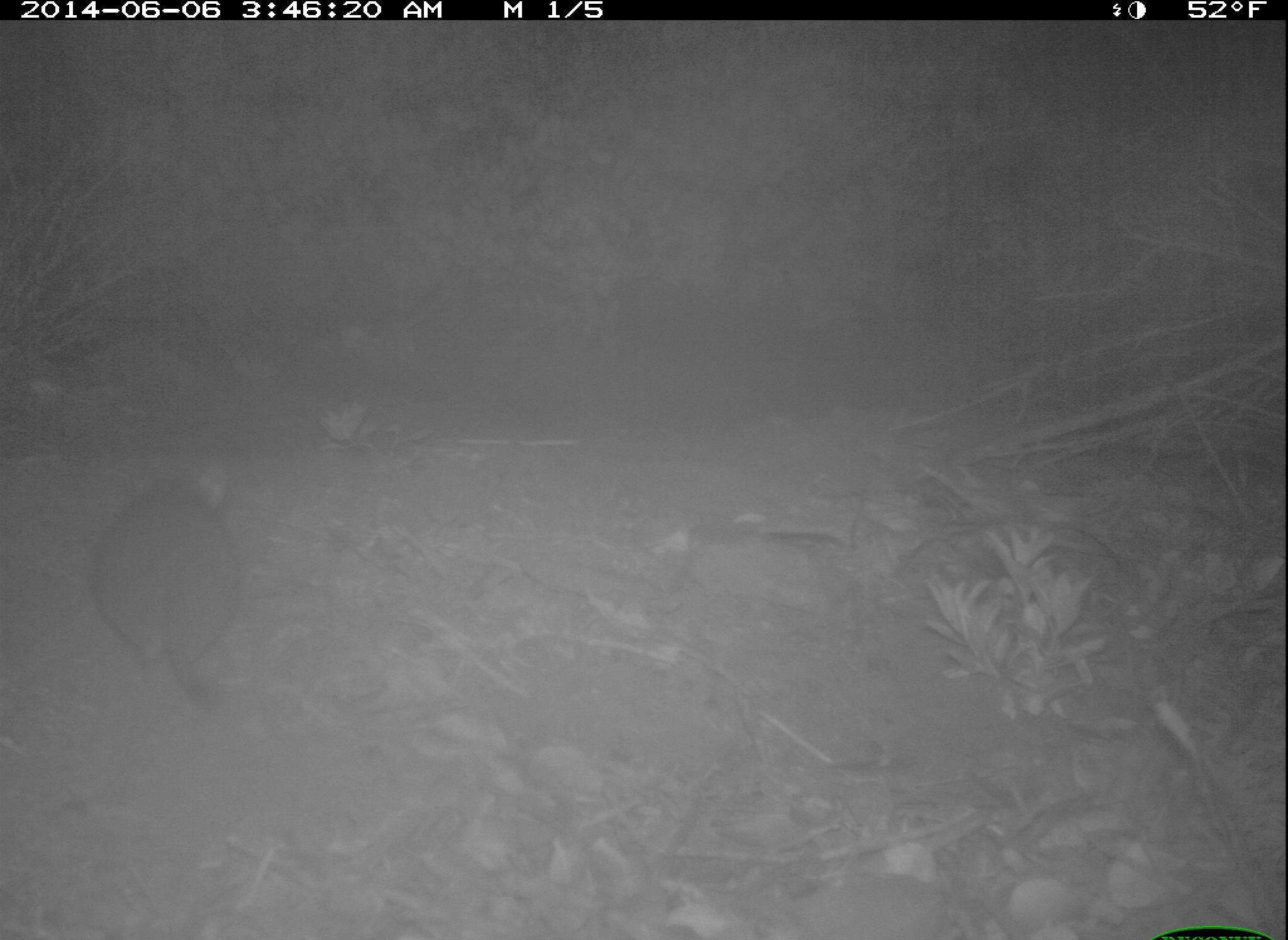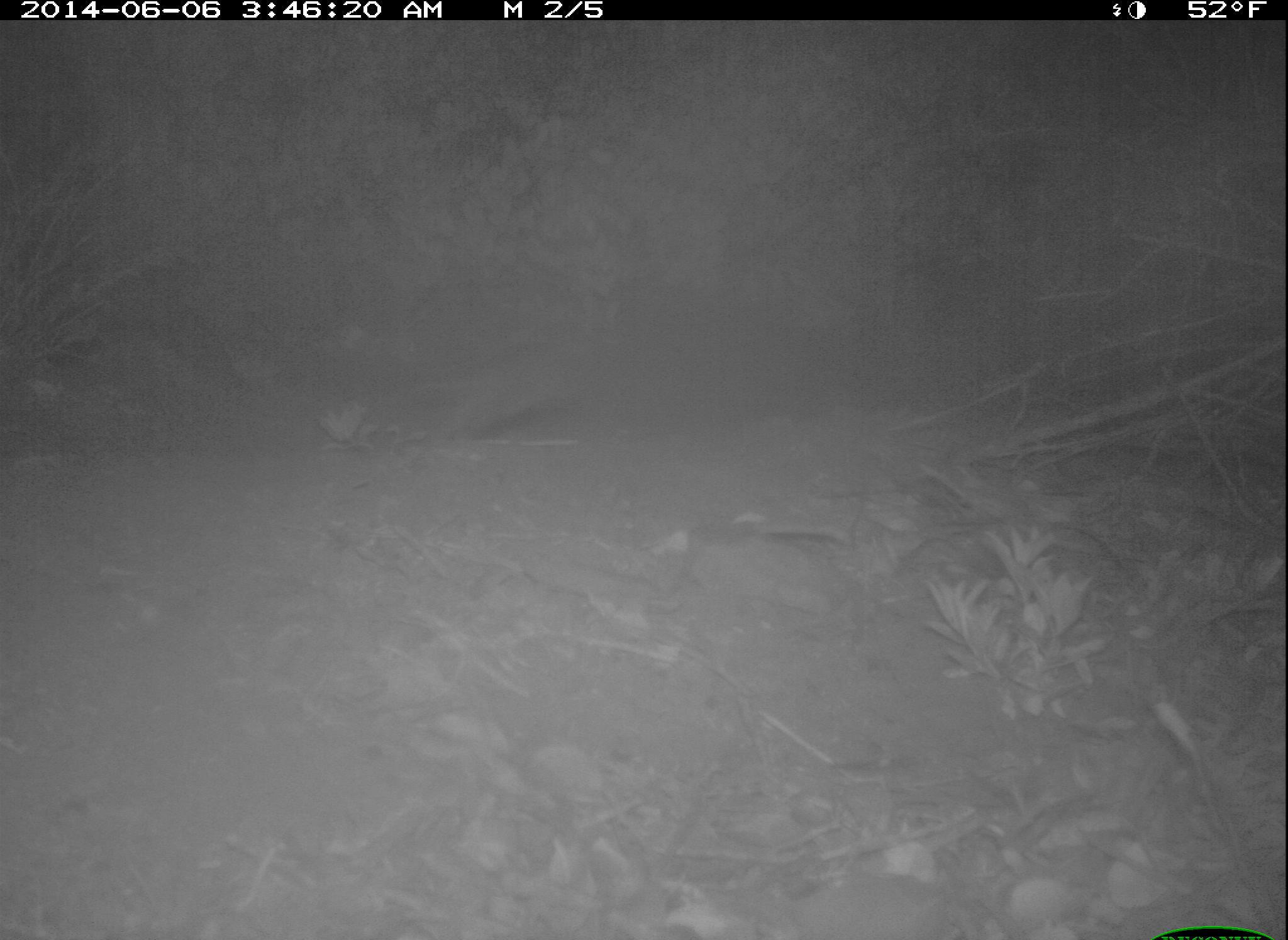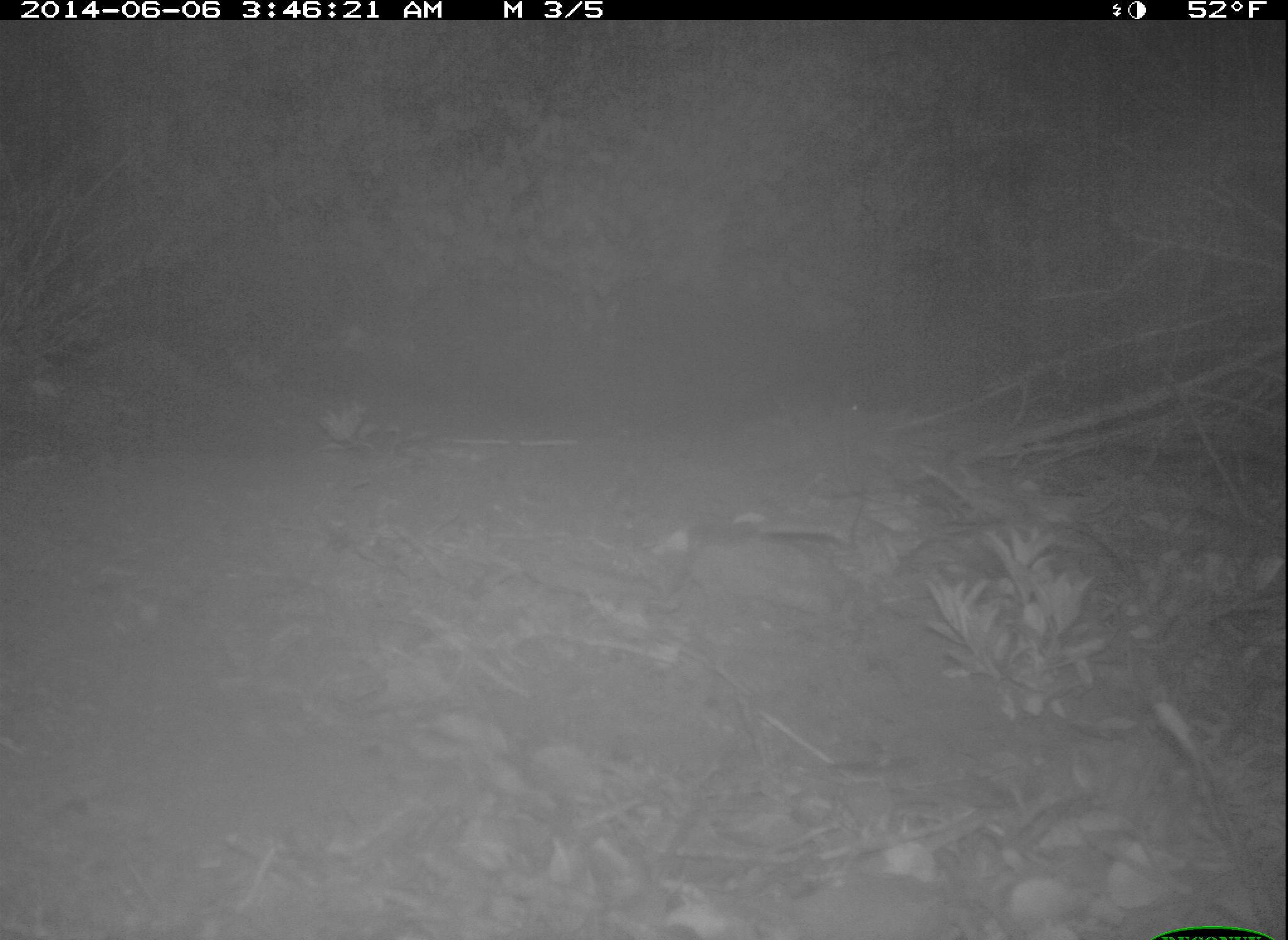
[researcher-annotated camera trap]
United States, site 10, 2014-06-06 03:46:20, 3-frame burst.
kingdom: Animalia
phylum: Chordata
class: Mammalia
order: Rodentia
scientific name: Rodentia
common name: rodent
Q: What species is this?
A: Rodent (Rodentia).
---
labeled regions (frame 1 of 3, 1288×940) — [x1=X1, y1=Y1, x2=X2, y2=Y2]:
rodent: [x1=86, y1=459, x2=247, y2=716]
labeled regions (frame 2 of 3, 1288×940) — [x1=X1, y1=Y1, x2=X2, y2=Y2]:
rodent: [x1=405, y1=346, x2=616, y2=435]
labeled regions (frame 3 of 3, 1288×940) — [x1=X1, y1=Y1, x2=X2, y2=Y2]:
rodent: [x1=833, y1=397, x2=865, y2=424]